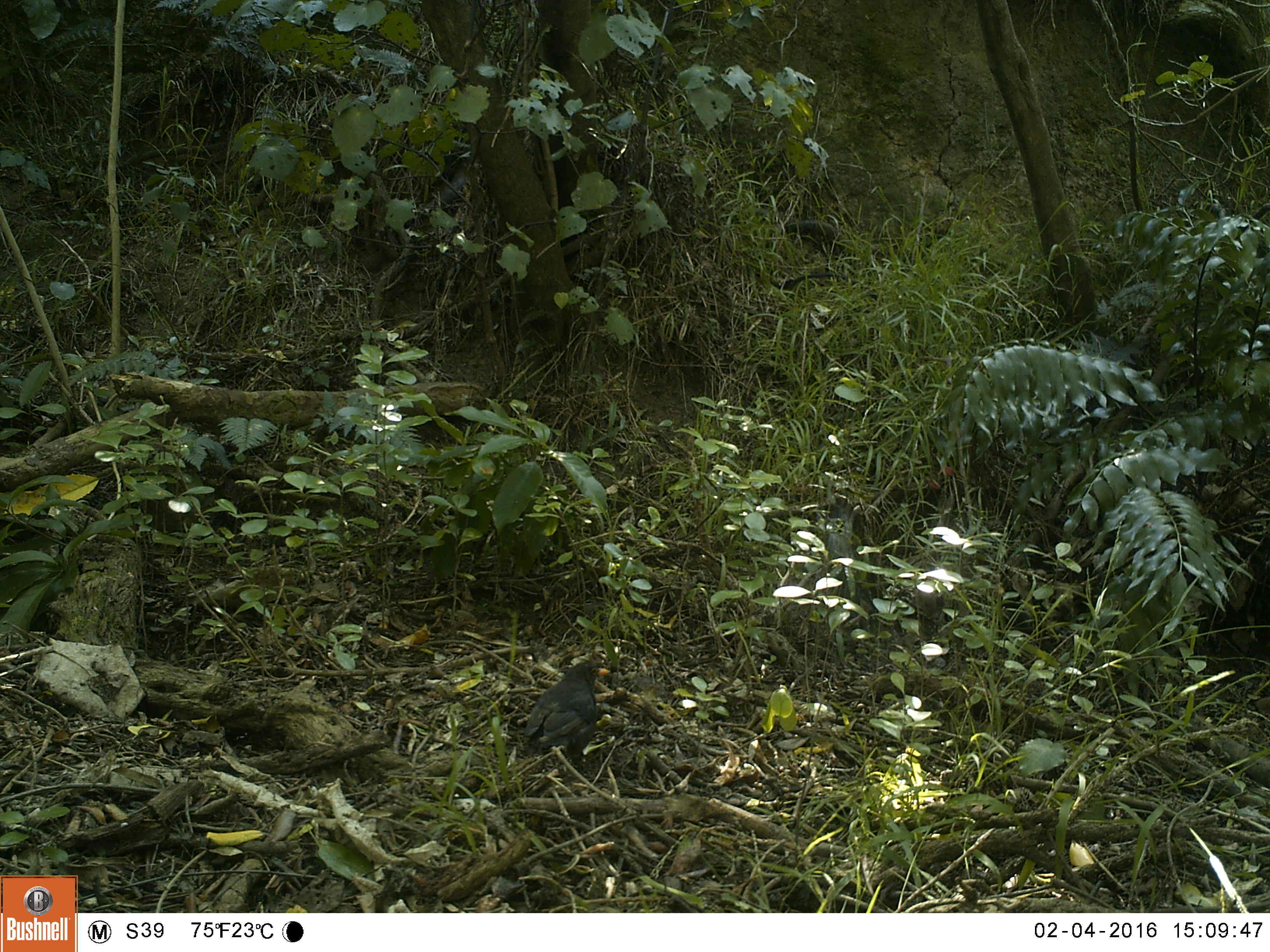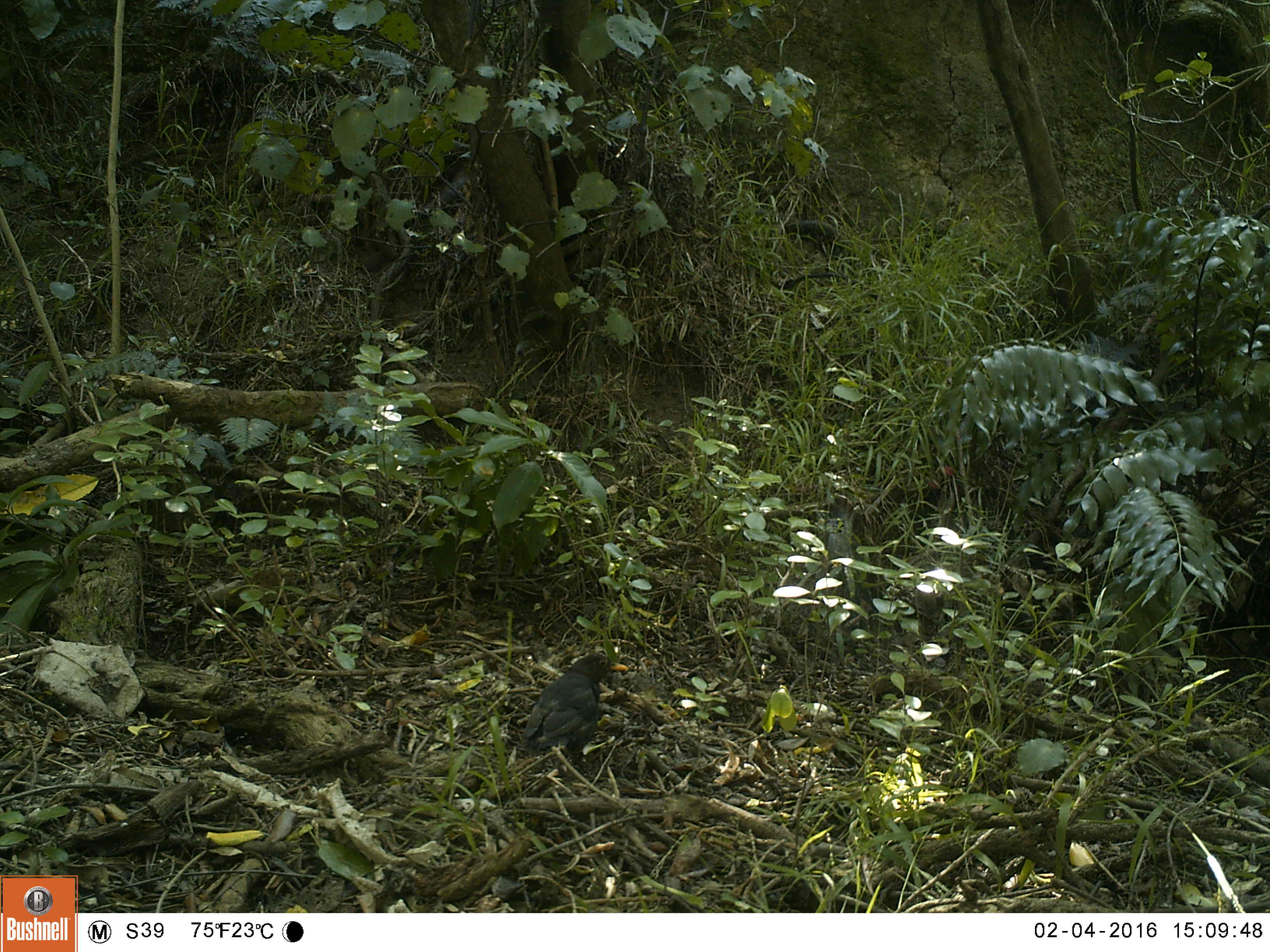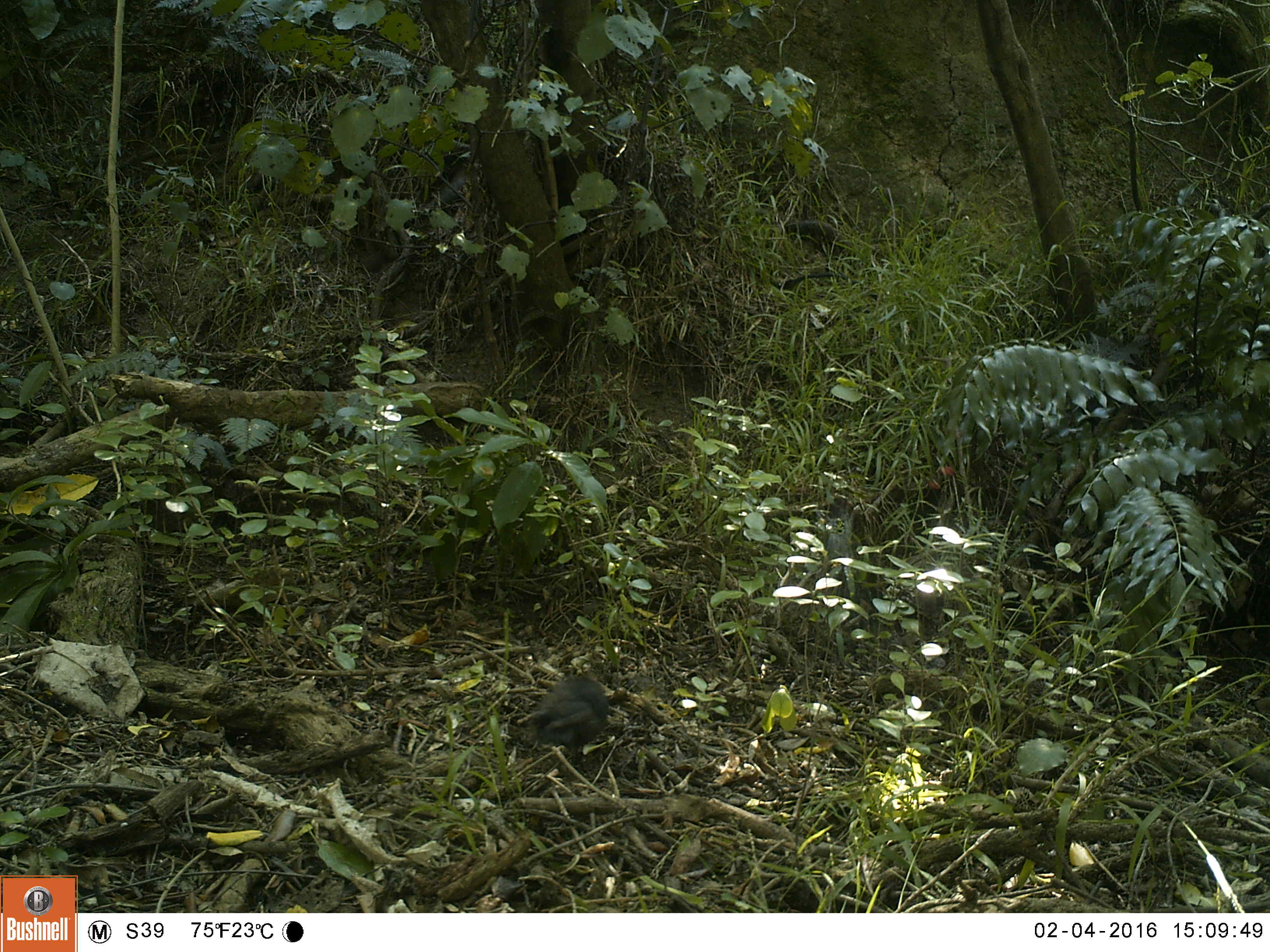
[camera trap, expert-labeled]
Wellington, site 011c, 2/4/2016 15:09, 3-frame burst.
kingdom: Animalia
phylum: Chordata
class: Aves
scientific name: Aves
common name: bird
Bird (Aves).